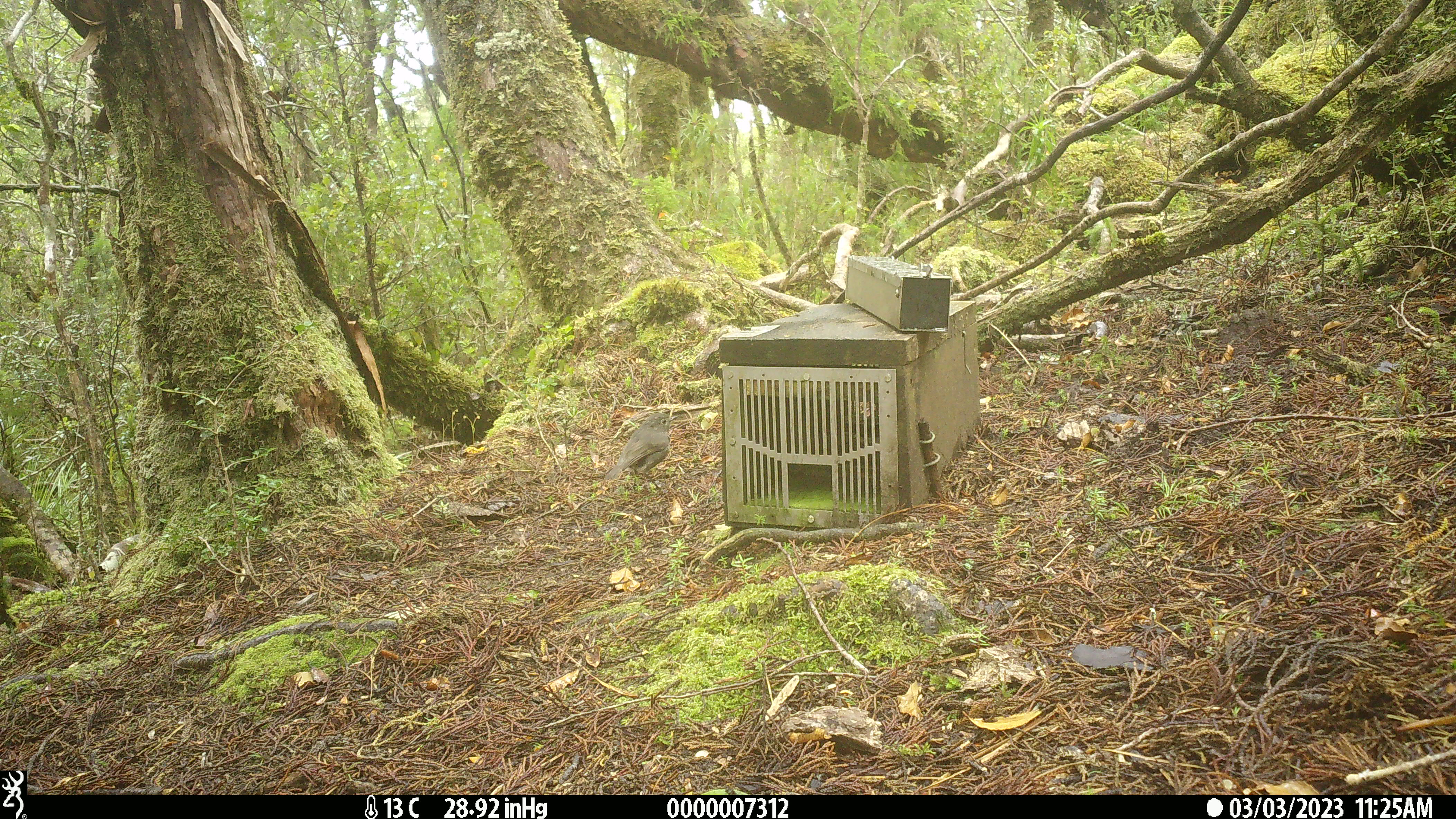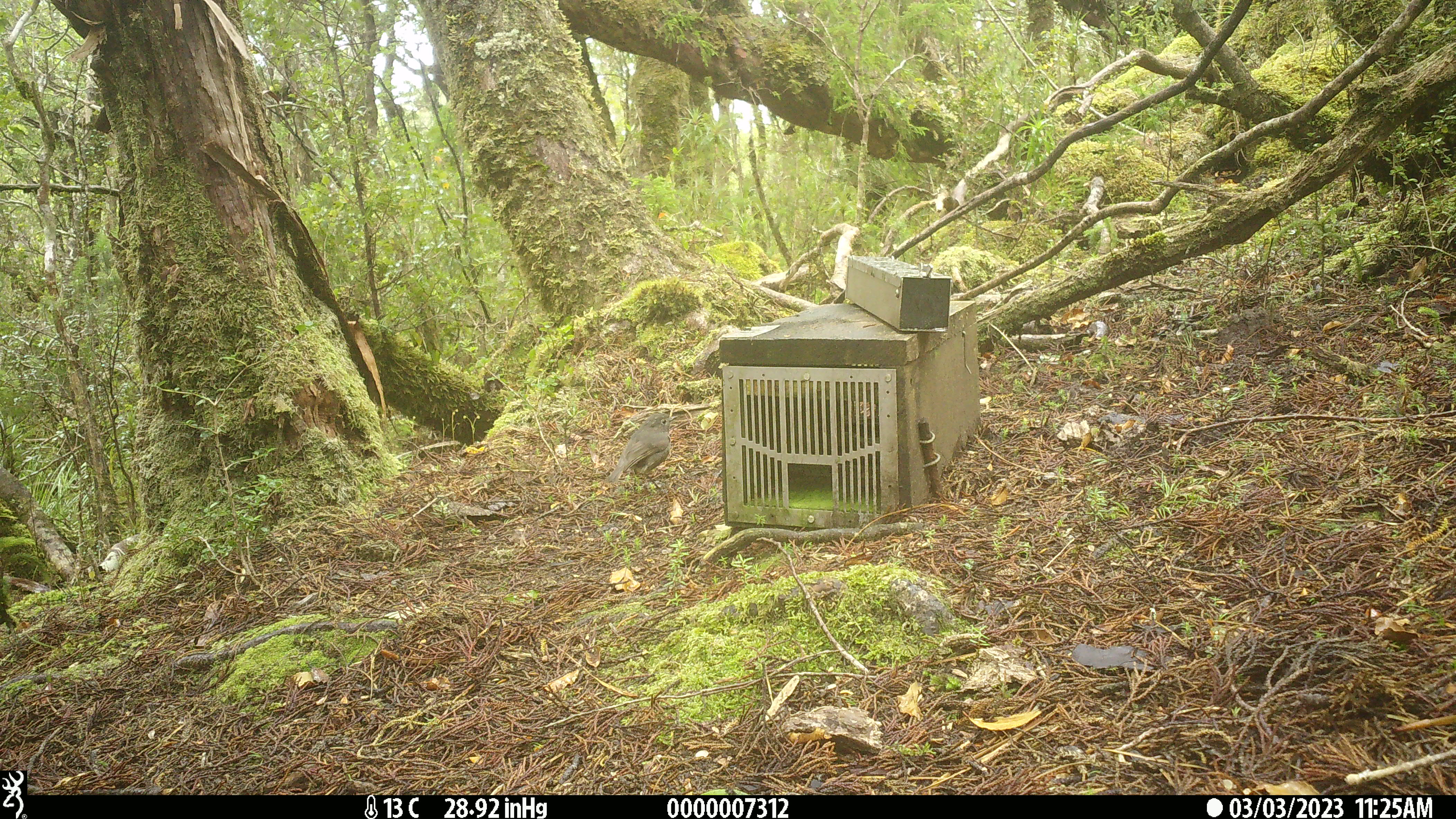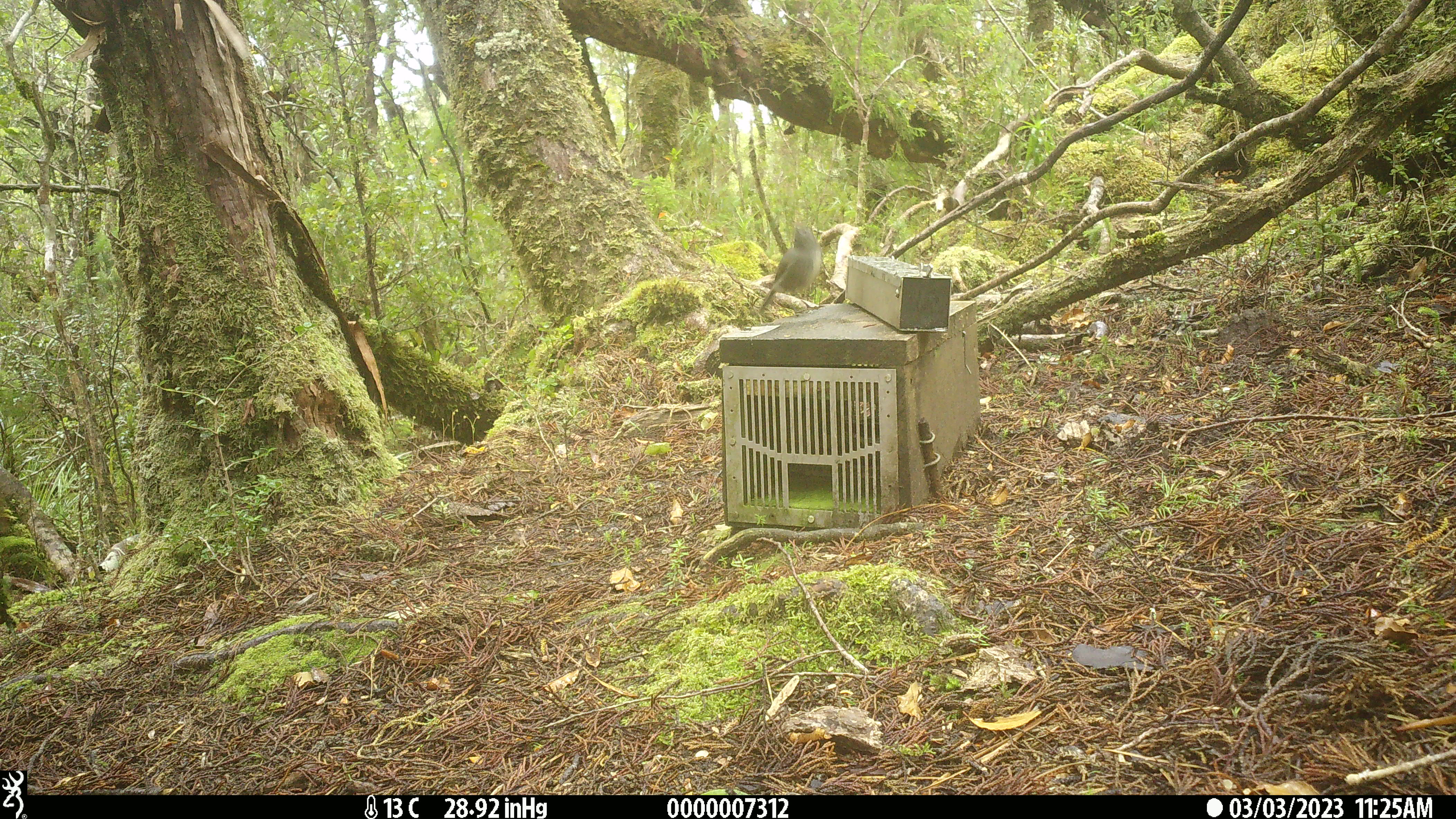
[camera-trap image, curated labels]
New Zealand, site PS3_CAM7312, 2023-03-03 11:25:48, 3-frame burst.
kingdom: Animalia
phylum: Chordata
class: Aves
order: Passeriformes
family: Petroicidae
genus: Petroica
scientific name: Petroica australis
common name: new zealand robin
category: robin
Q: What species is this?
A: Robin (new zealand robin) (Petroica australis).